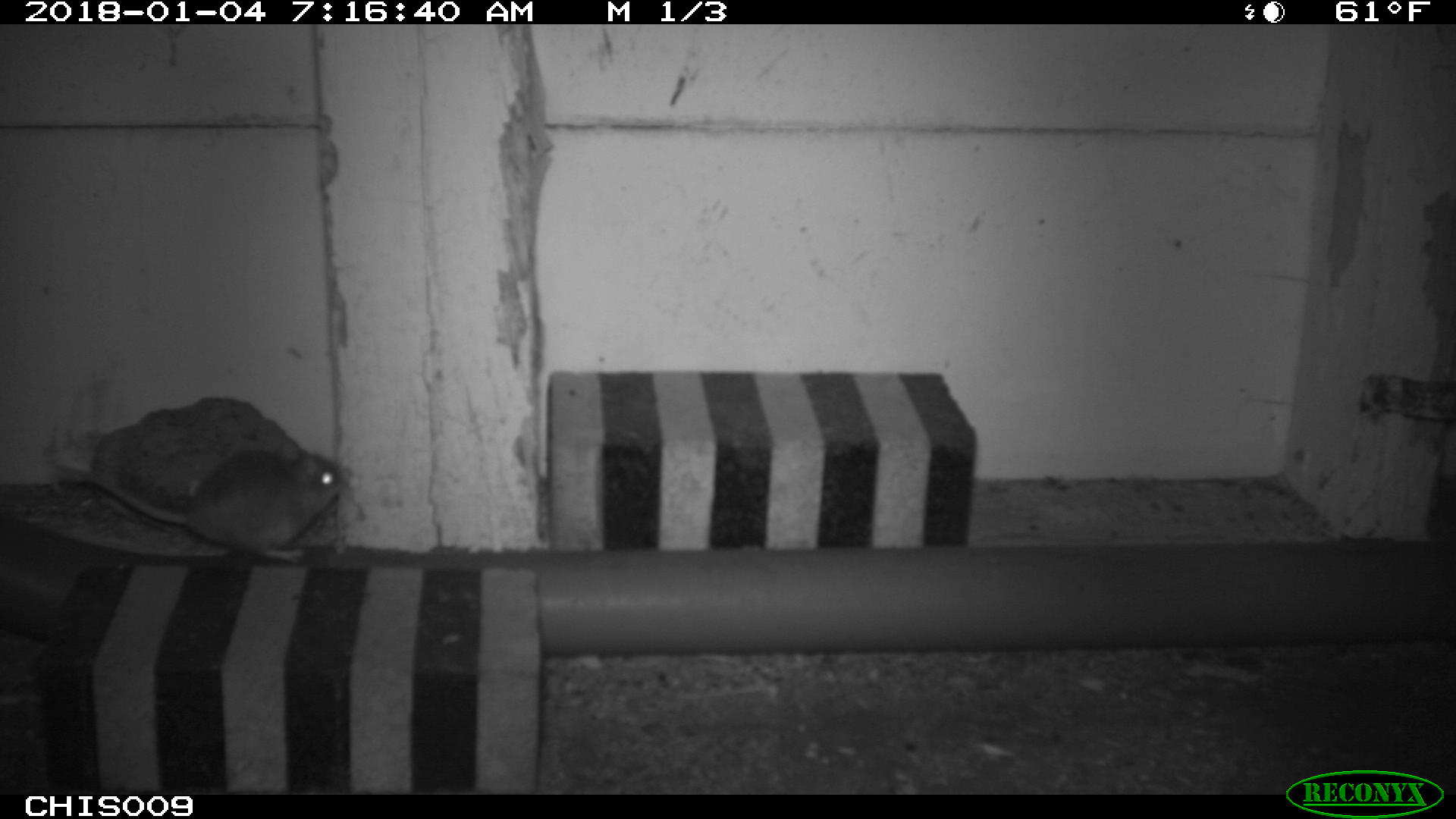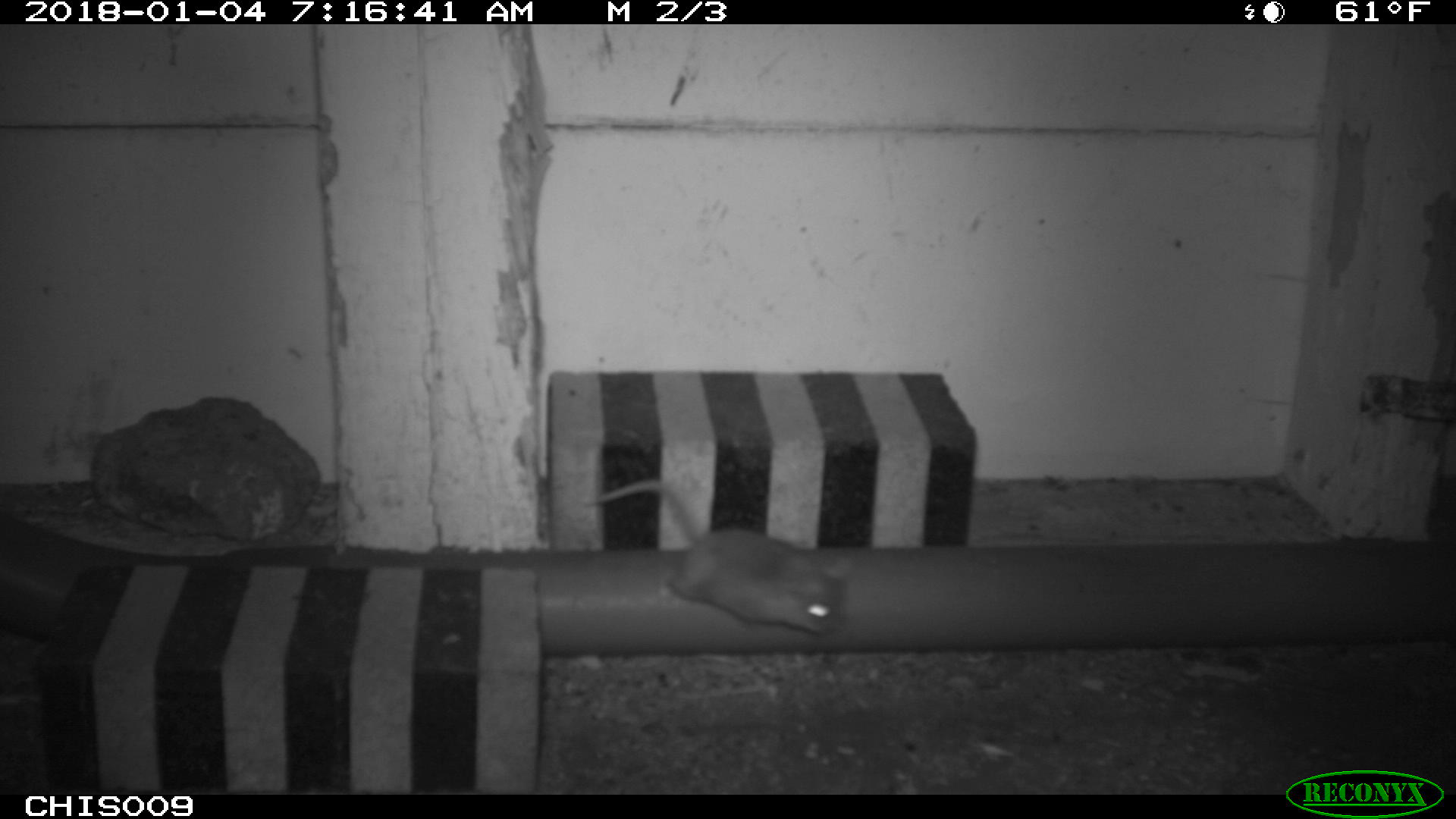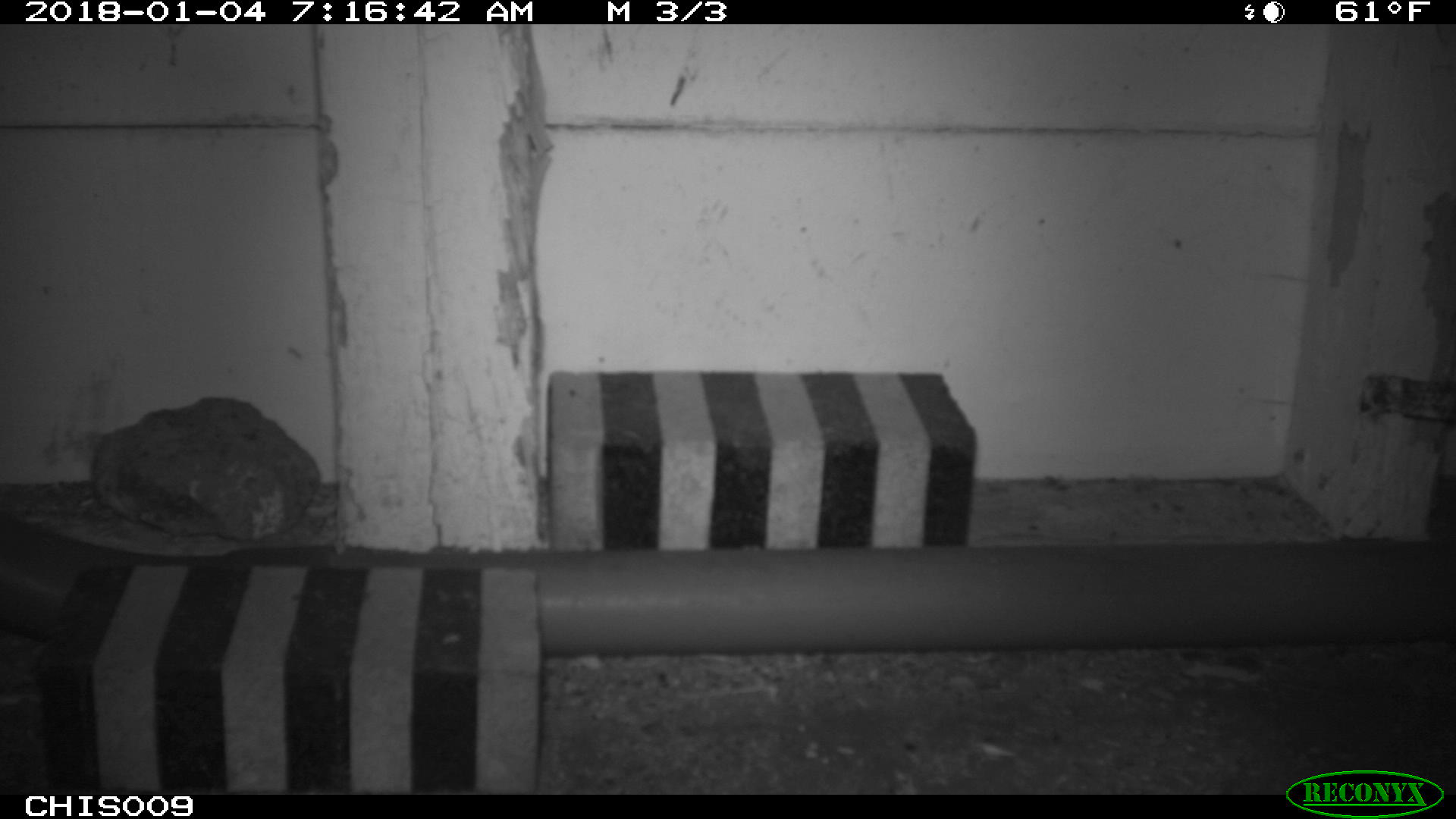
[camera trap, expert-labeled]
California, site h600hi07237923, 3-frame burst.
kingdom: Animalia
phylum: Chordata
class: Mammalia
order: Rodentia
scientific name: Rodentia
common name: rodent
Rodent (Rodentia).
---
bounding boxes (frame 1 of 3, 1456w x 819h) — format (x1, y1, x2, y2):
rodent: (58, 435, 344, 565)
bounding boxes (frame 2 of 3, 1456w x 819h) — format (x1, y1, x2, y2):
rodent: (579, 479, 852, 637)